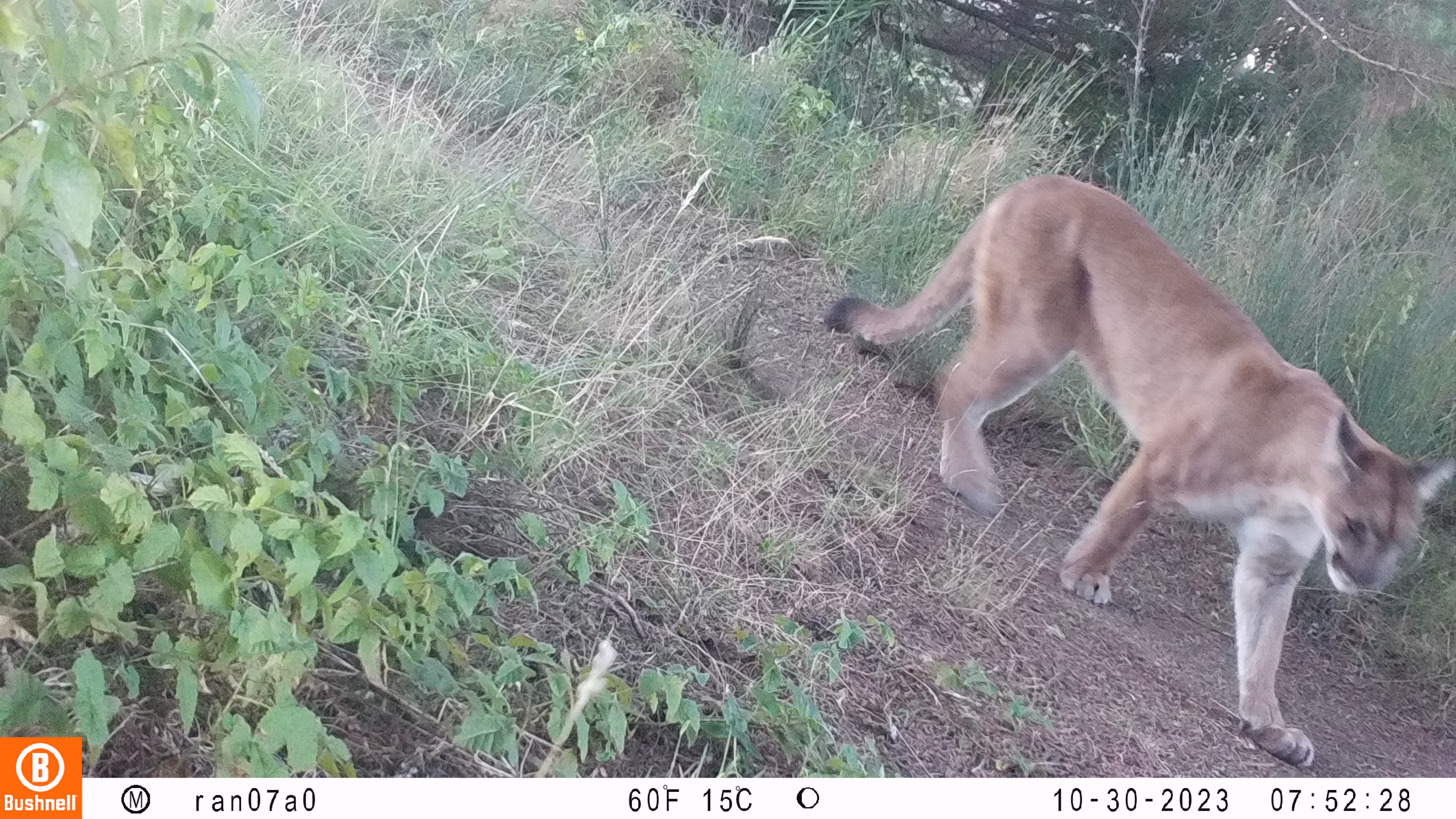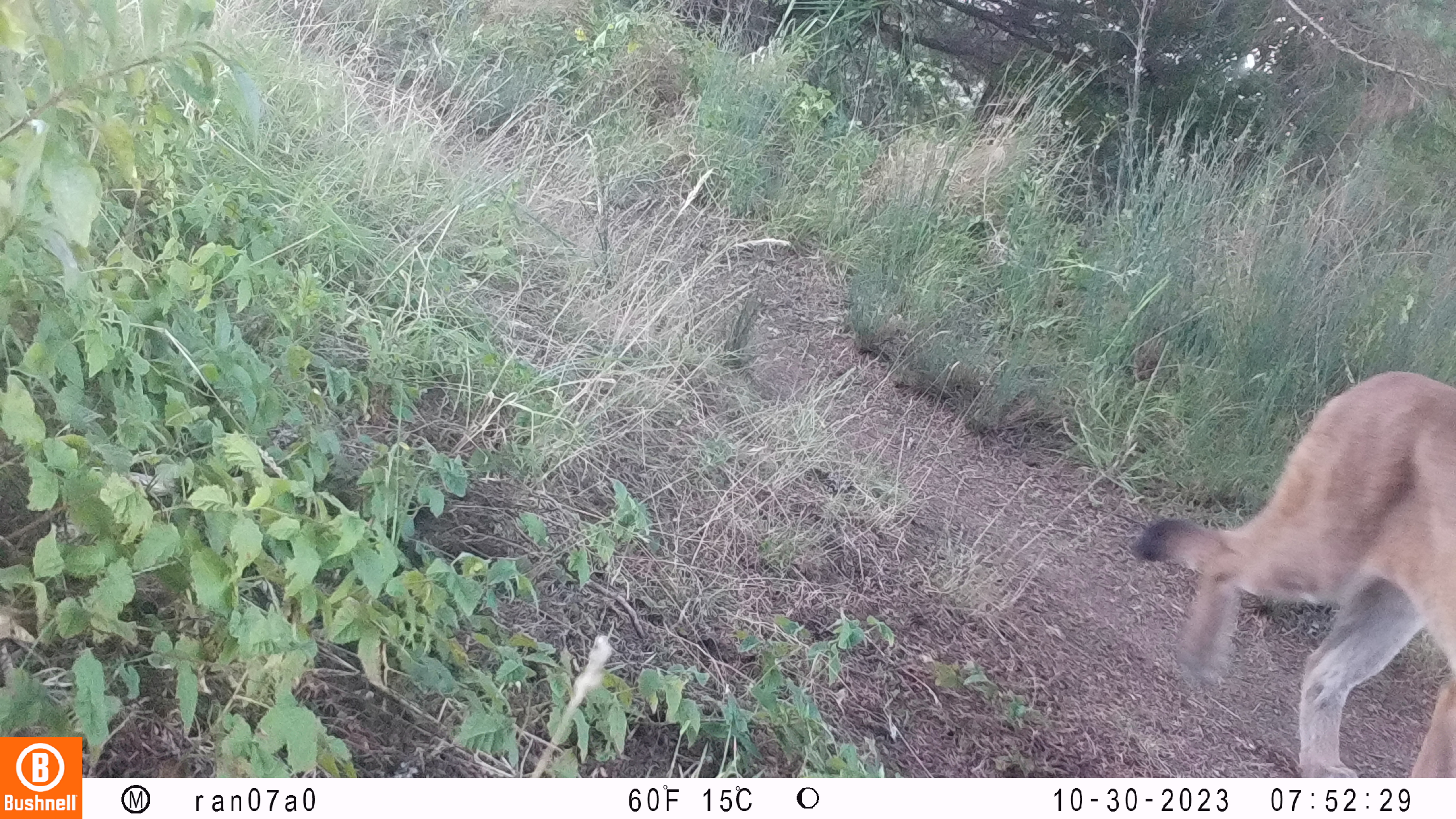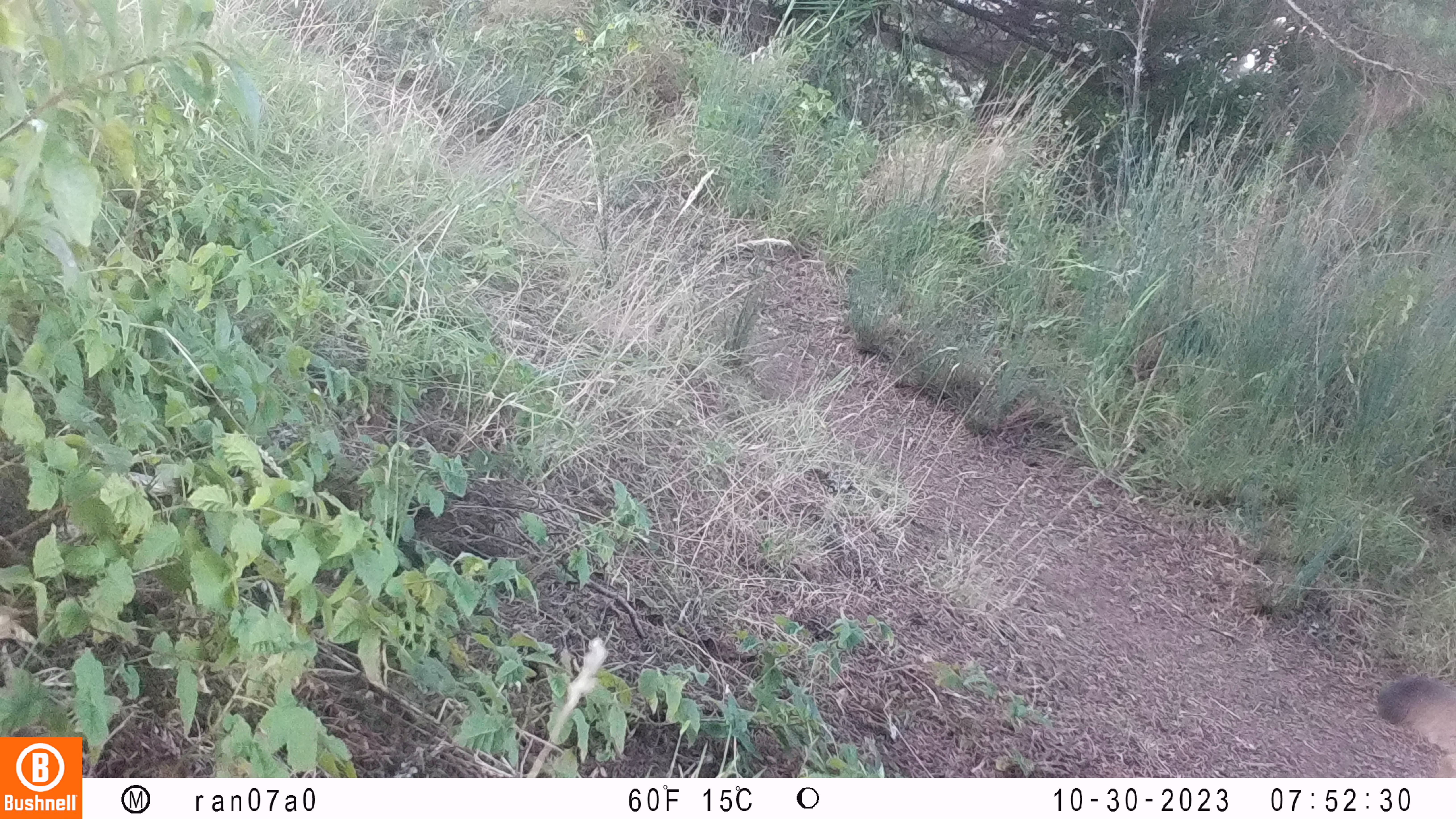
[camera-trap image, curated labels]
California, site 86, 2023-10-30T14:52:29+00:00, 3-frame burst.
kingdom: Animalia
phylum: Chordata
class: Mammalia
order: Carnivora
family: Felidae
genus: Puma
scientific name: Puma concolor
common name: puma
Puma (Puma concolor).